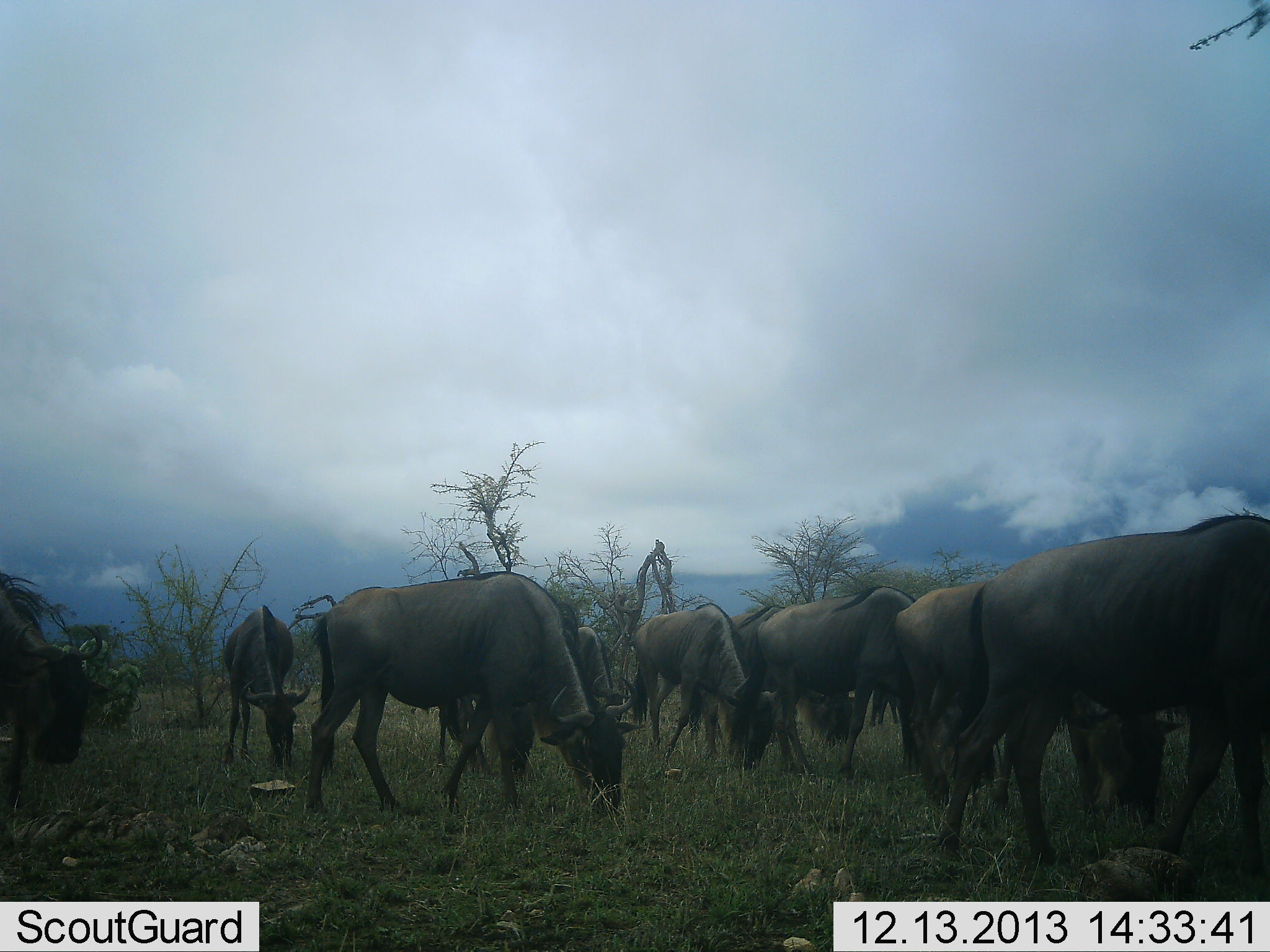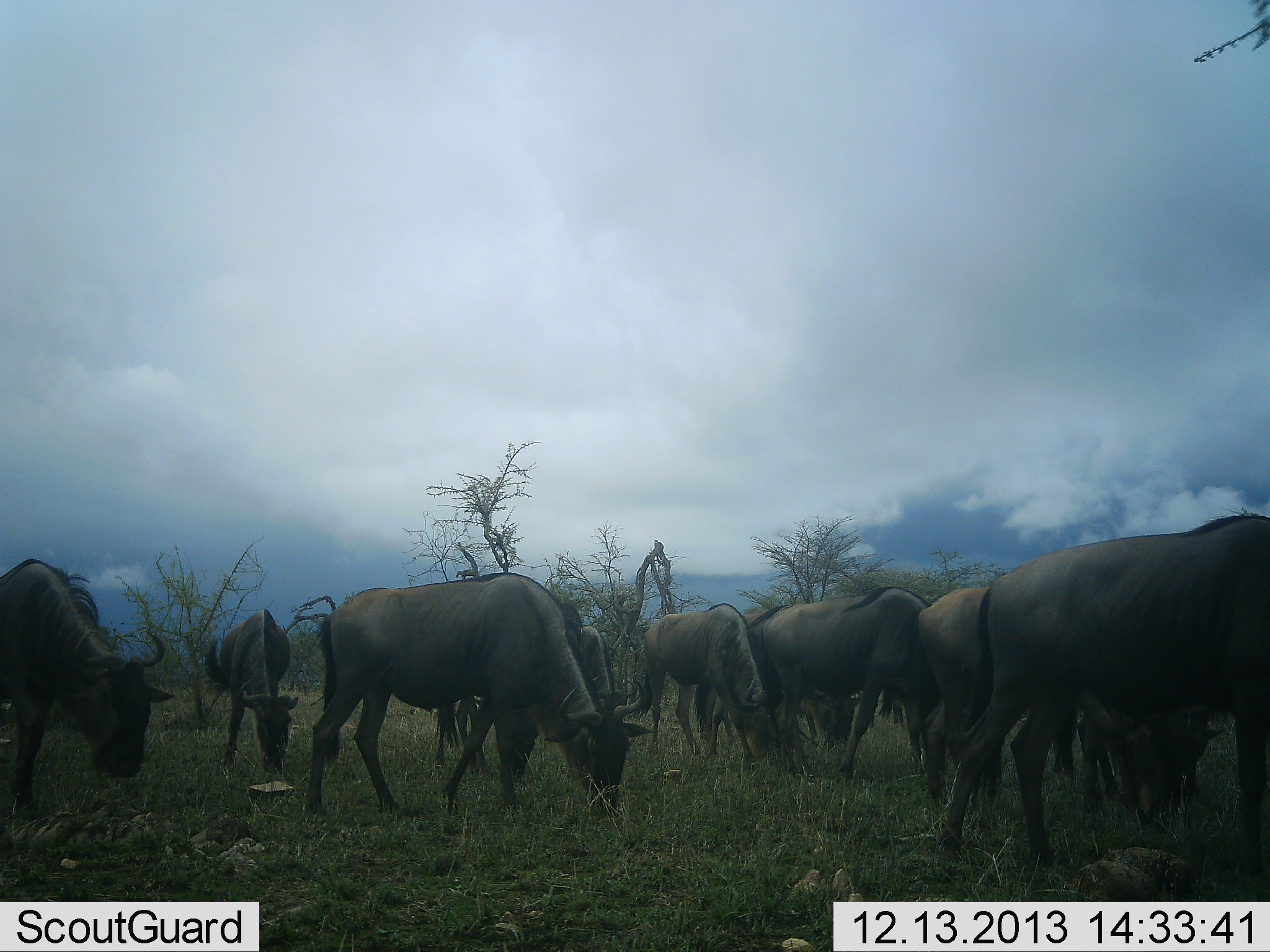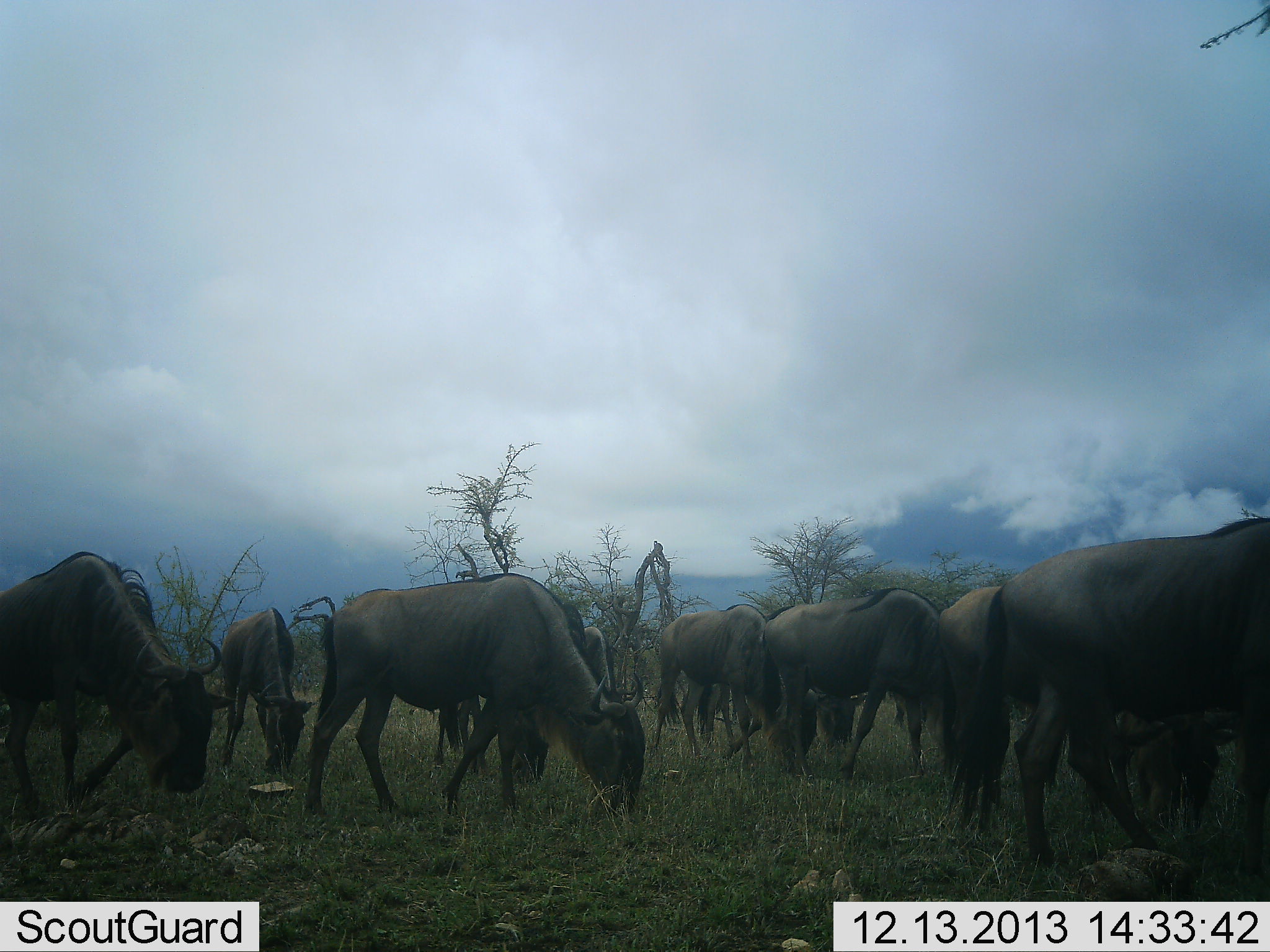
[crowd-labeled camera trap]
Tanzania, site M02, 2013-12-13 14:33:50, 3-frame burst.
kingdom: Animalia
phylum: Chordata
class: Mammalia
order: Artiodactyla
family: Bovidae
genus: Connochaetes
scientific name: Connochaetes taurinus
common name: blue wildebeest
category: wildebeest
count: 11-50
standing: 0%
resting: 0%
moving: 30%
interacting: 0%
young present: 10%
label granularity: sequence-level